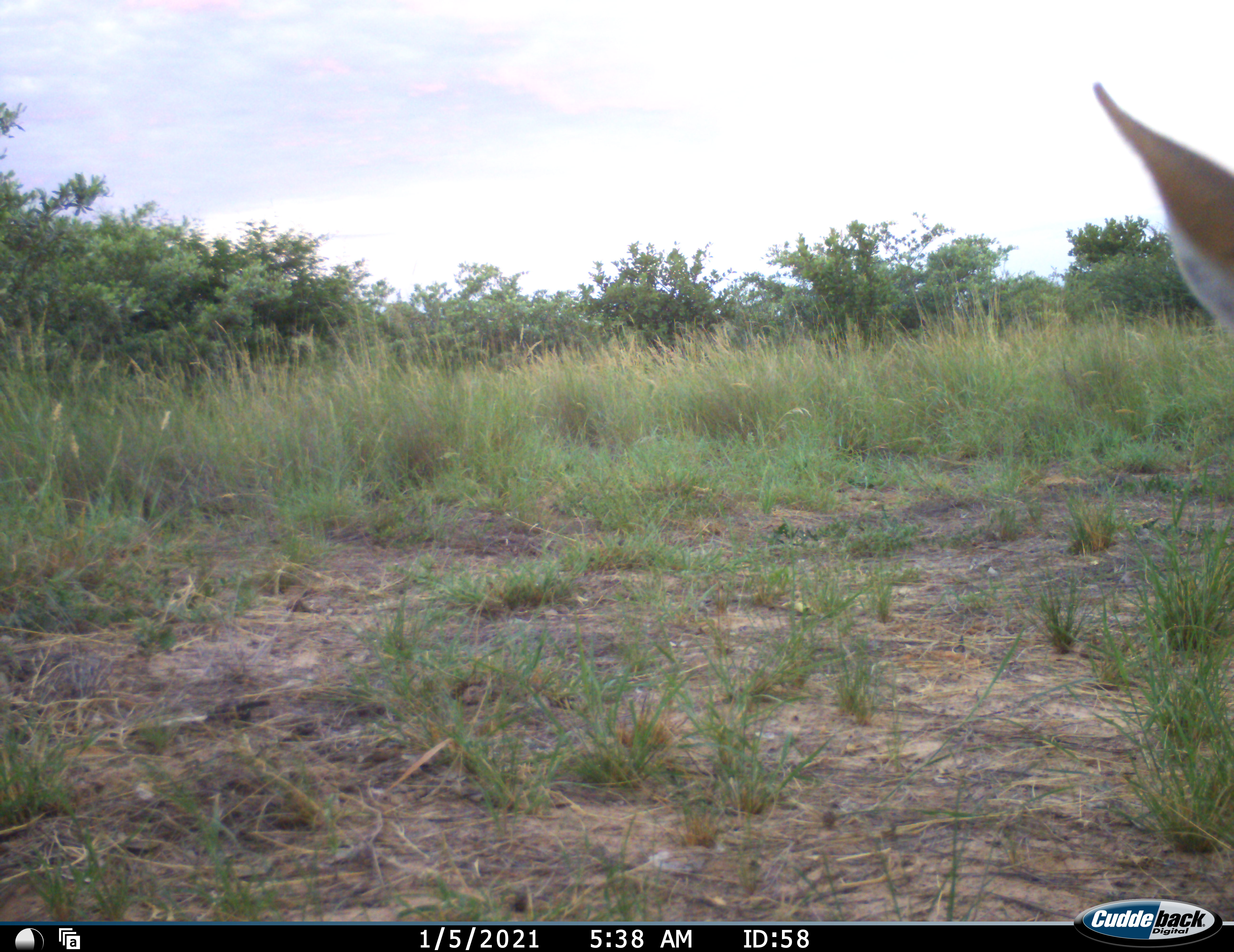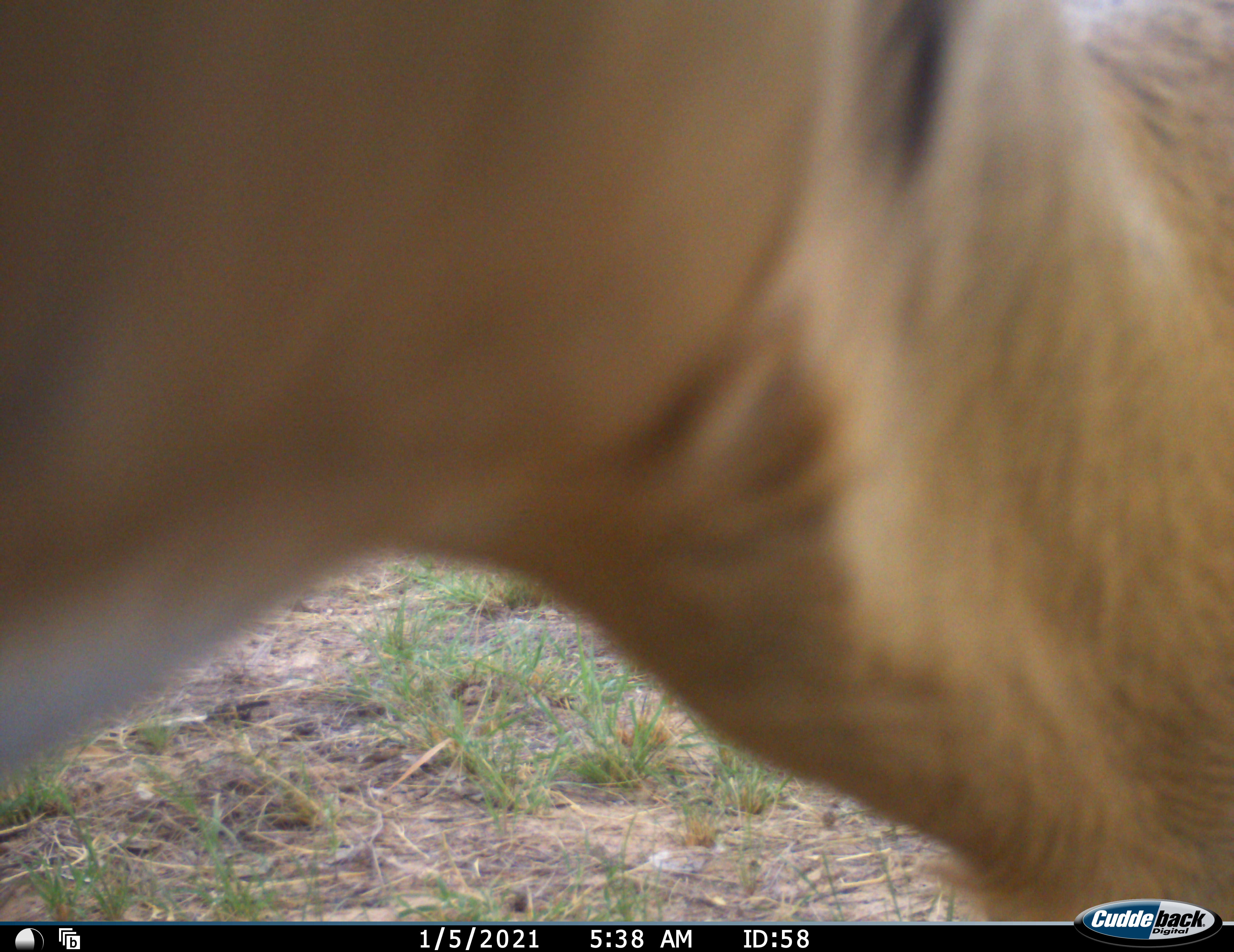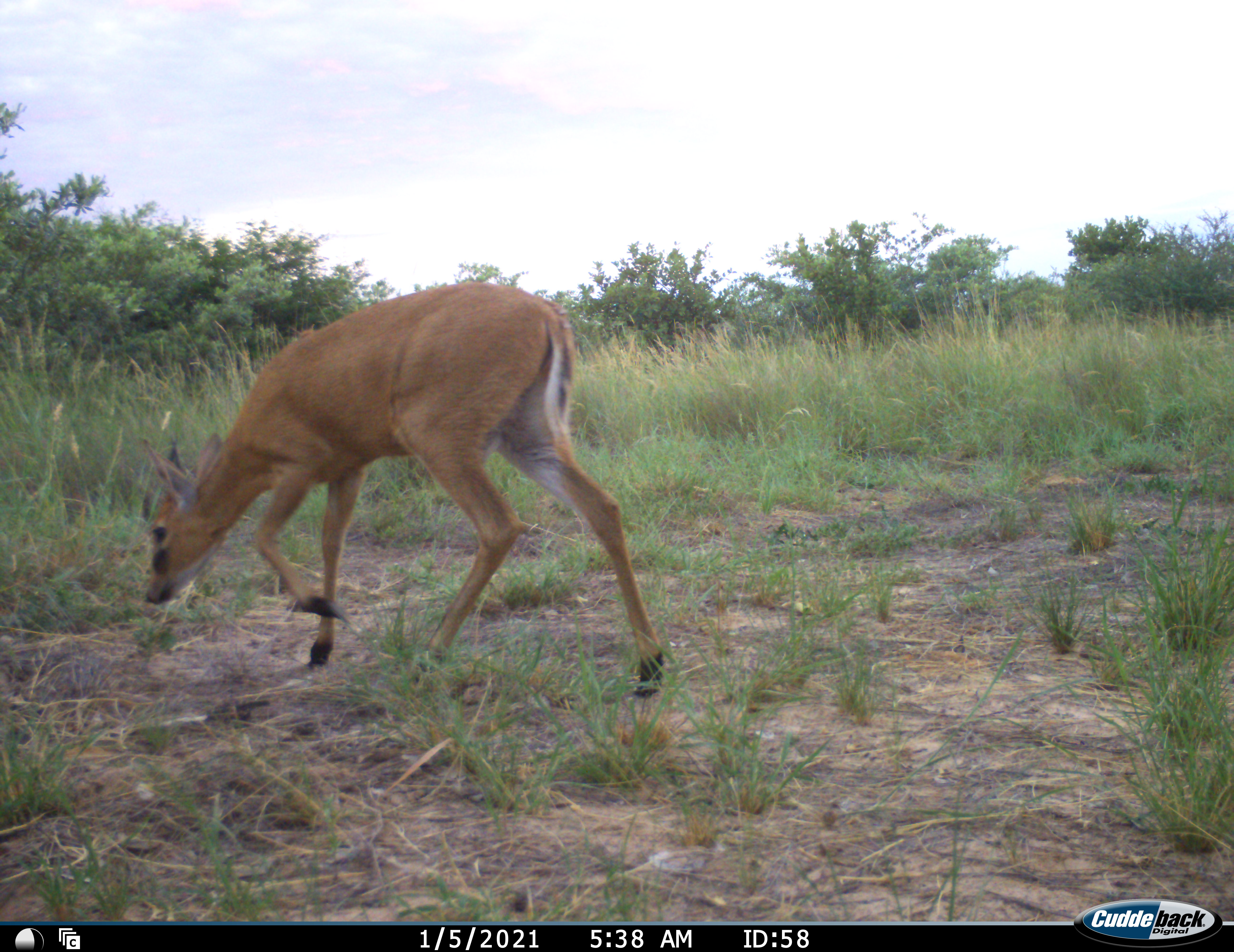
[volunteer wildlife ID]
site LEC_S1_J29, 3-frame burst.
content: unidentified animal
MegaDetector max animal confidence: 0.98